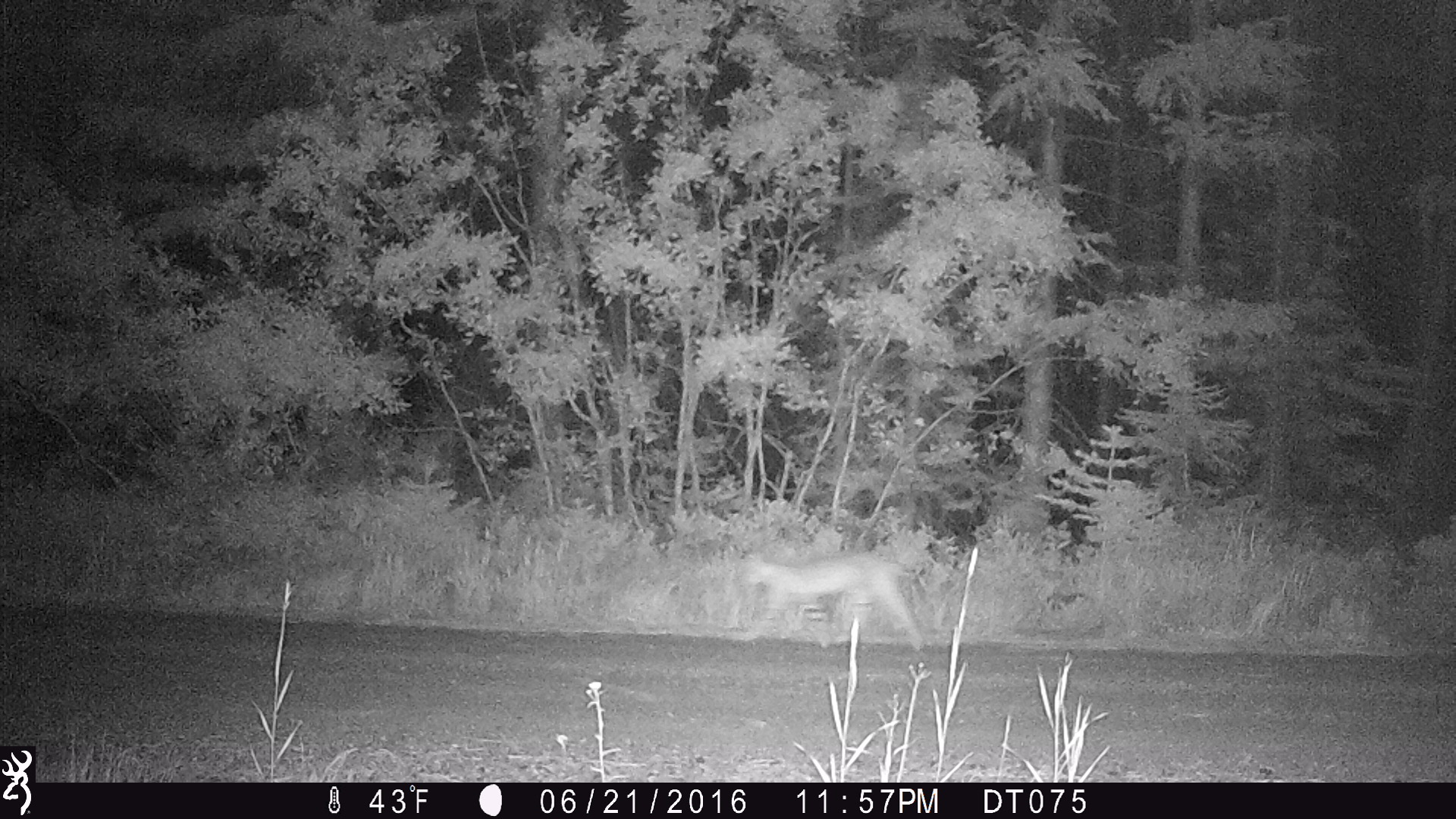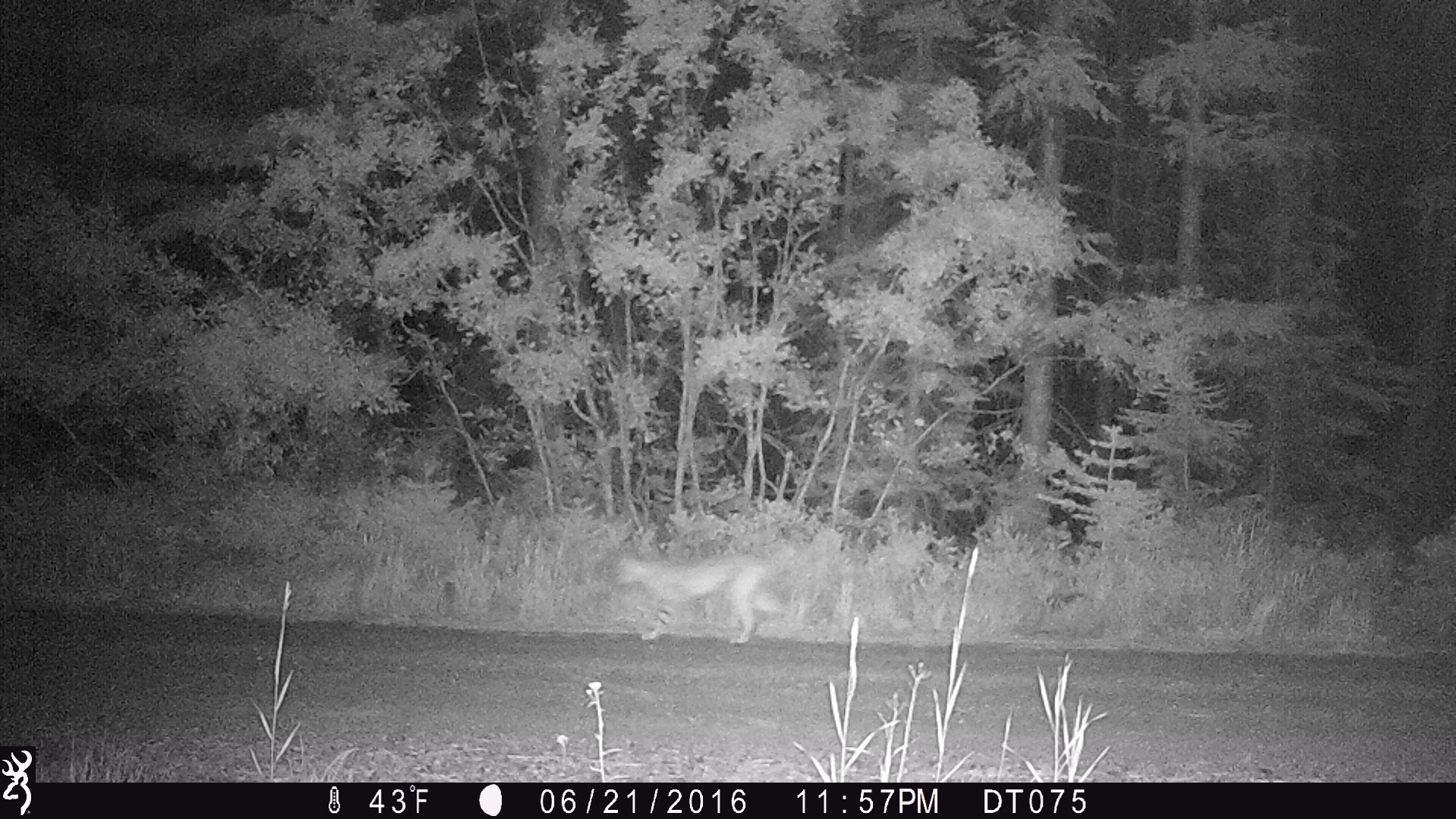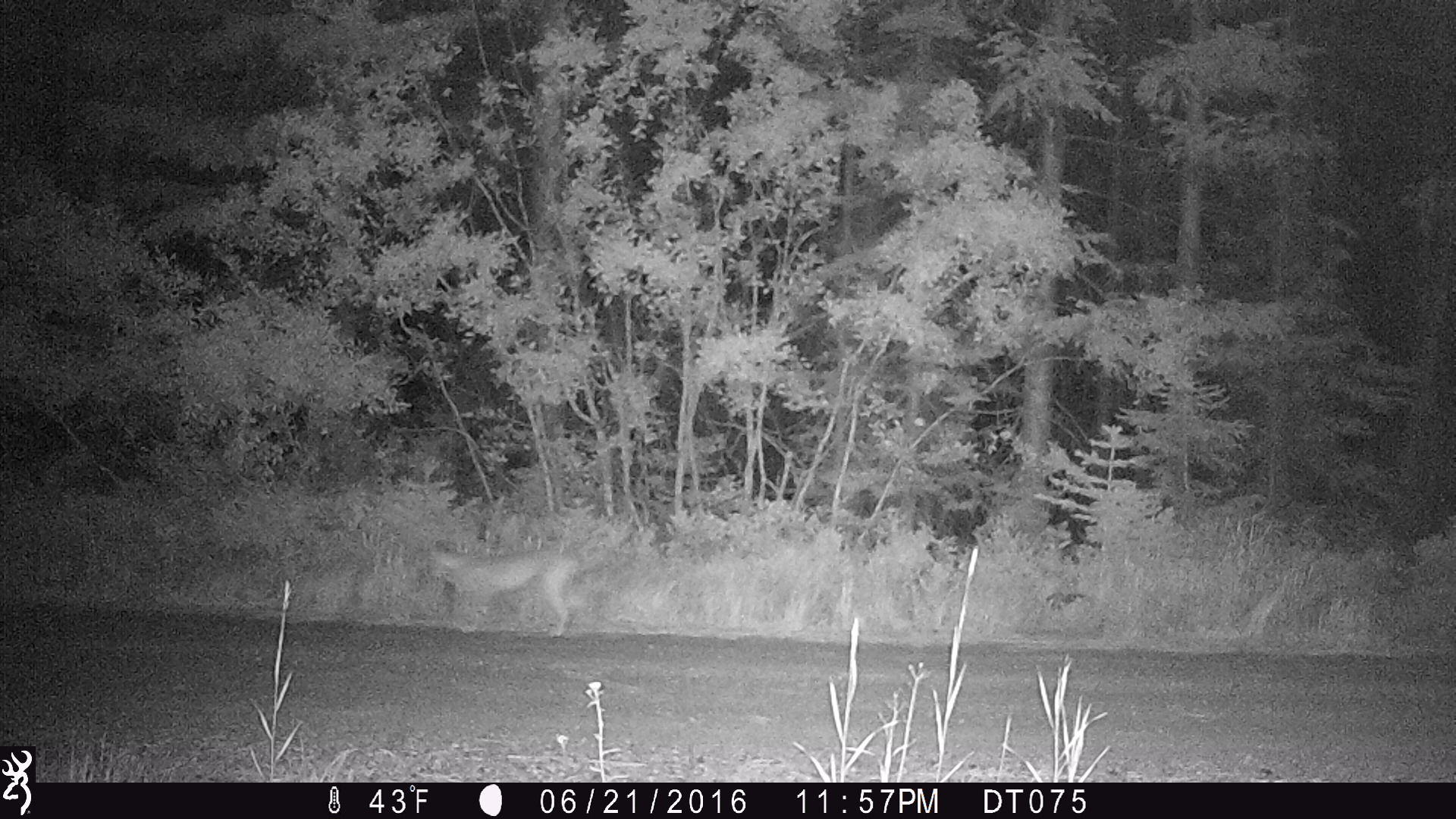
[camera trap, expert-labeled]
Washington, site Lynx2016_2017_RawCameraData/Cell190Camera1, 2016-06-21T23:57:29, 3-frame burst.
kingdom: Animalia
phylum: Chordata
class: Mammalia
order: Carnivora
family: Felidae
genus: Lynx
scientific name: Lynx rufus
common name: bobcat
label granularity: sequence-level